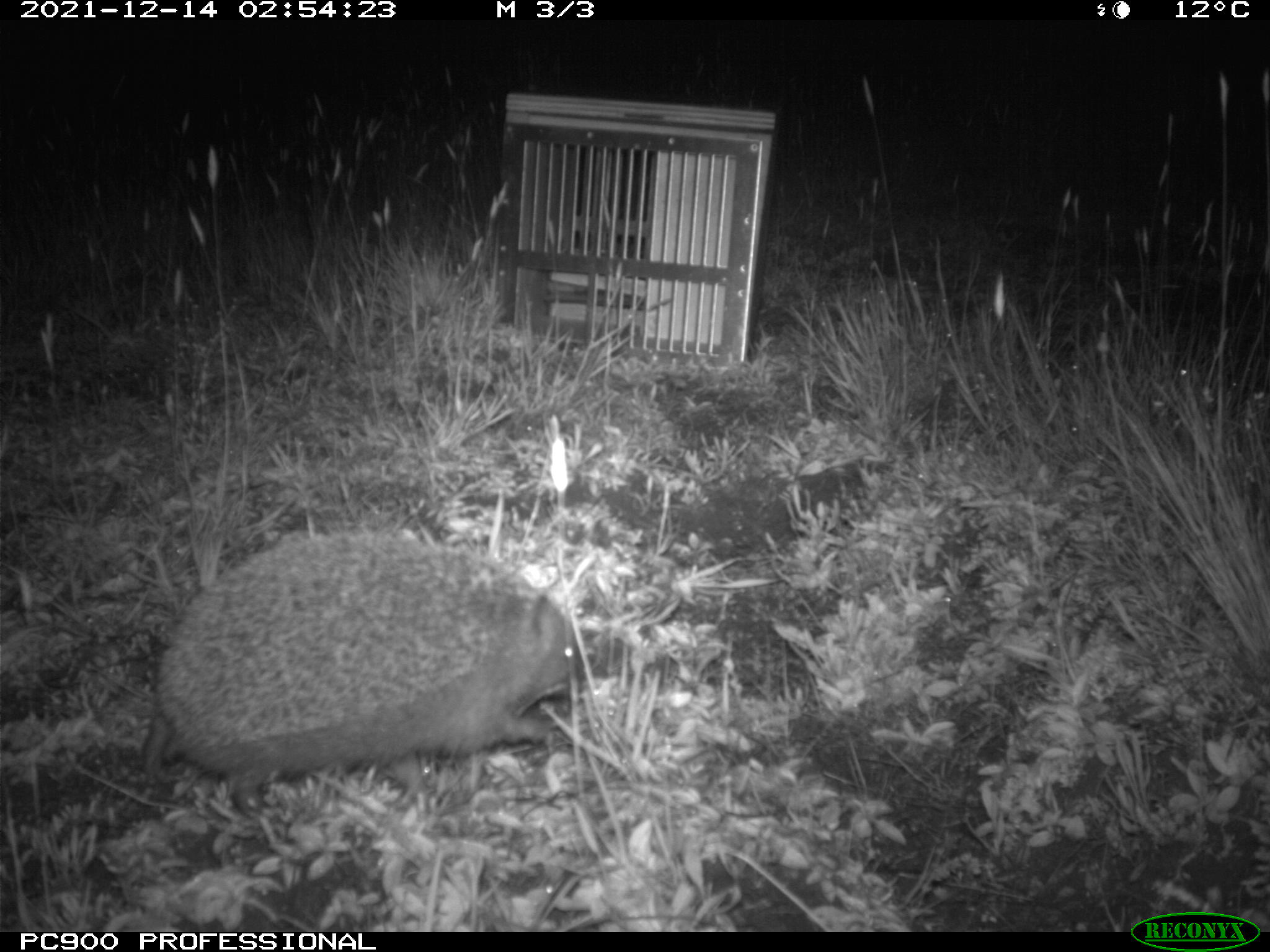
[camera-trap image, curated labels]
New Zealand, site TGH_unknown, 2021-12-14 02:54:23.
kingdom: Animalia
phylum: Chordata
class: Mammalia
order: Eulipotyphla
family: Erinaceidae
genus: Erinaceus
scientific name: Erinaceus europaeus europaeus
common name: european hedgehog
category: hedgehog